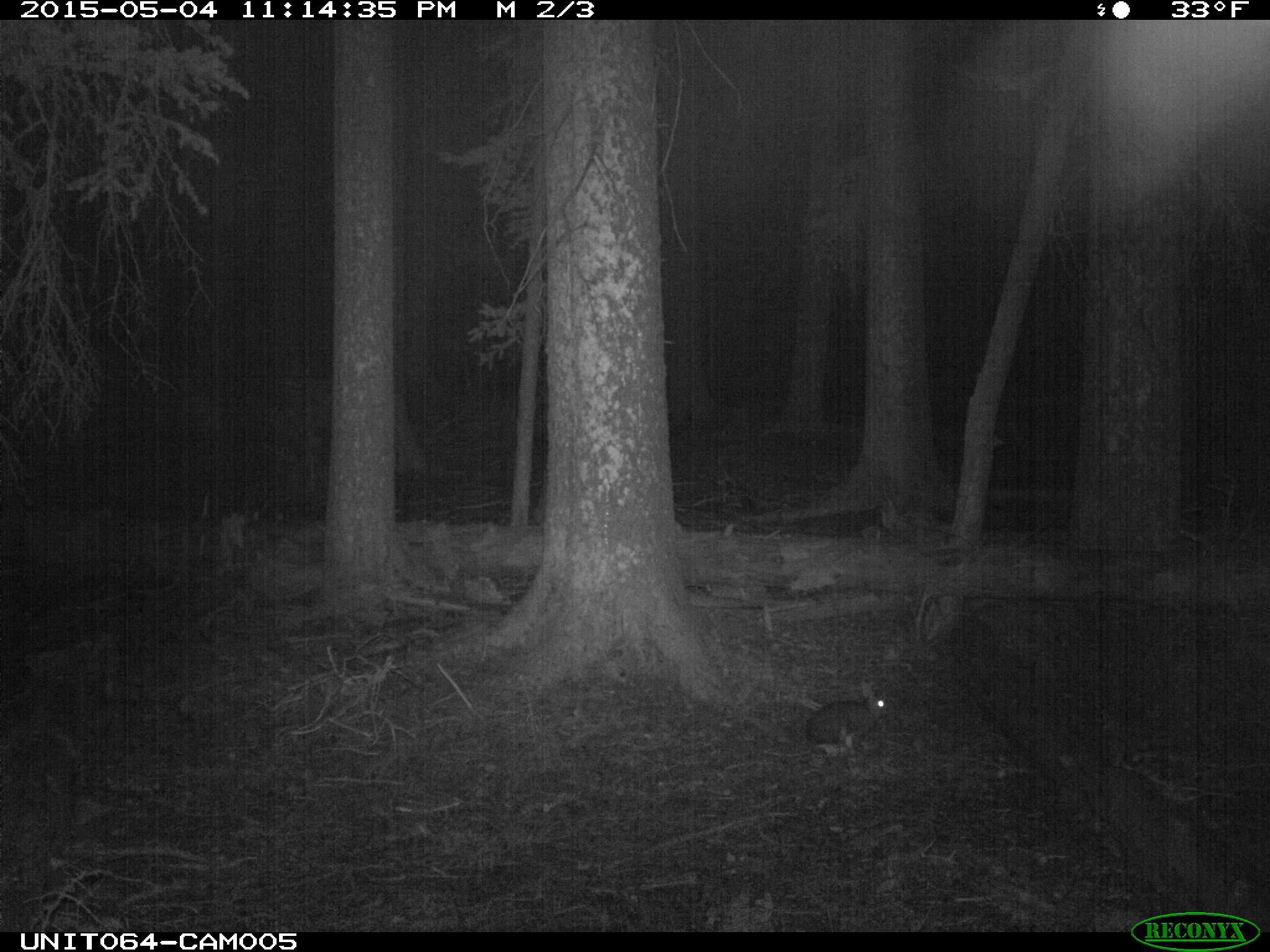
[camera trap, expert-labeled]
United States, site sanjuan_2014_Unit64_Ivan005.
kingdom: Animalia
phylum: Chordata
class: Mammalia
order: Lagomorpha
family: Leporidae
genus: Lepus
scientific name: Lepus americanus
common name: snowshoe hare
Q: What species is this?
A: Lepus americanus (snowshoe hare).